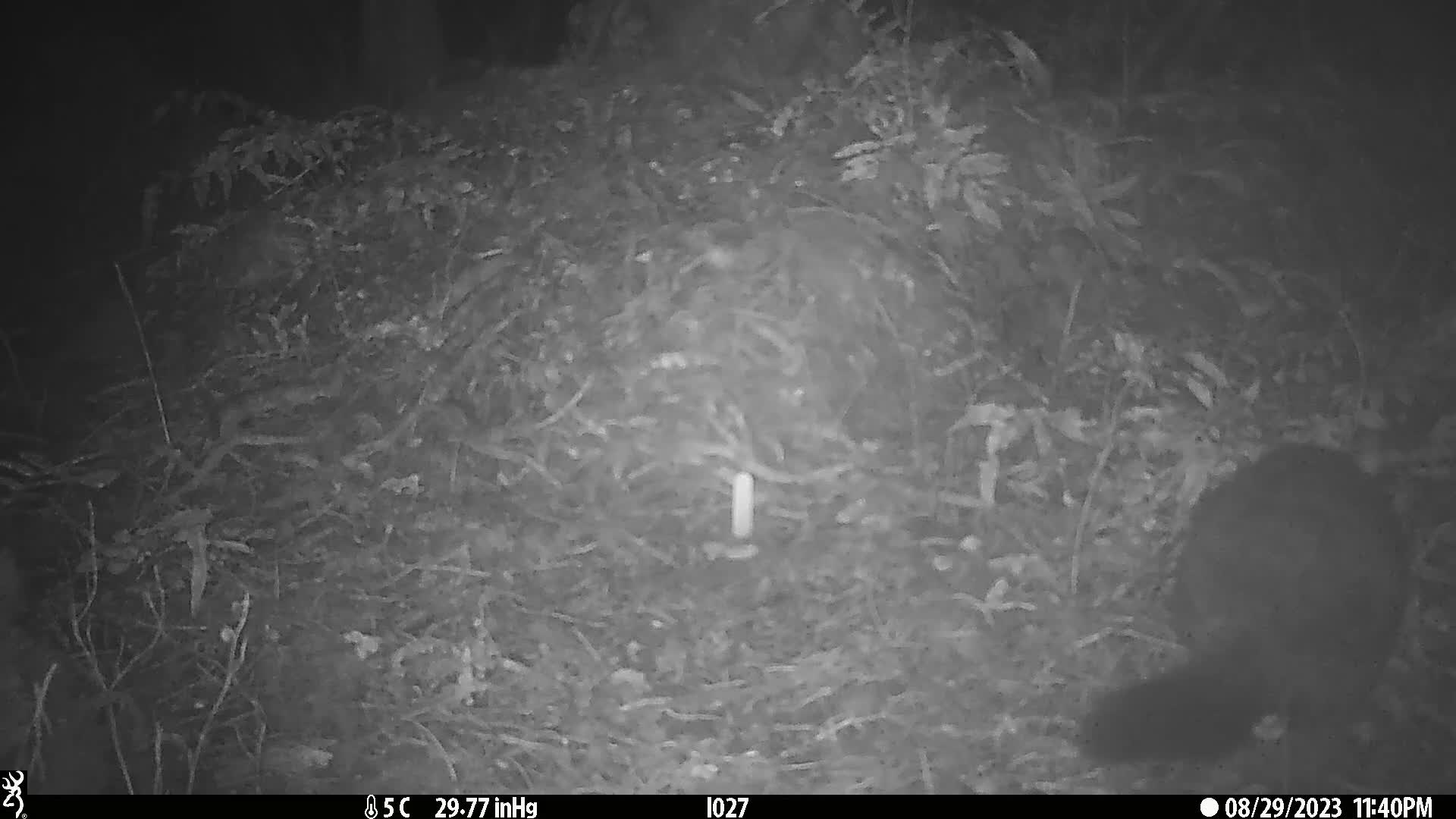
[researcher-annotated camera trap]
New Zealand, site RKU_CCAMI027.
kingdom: Animalia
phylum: Chordata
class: Mammalia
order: Diprotodontia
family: Phalangeridae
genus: Trichosurus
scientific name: Trichosurus vulpecula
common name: common brushtail possum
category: possum